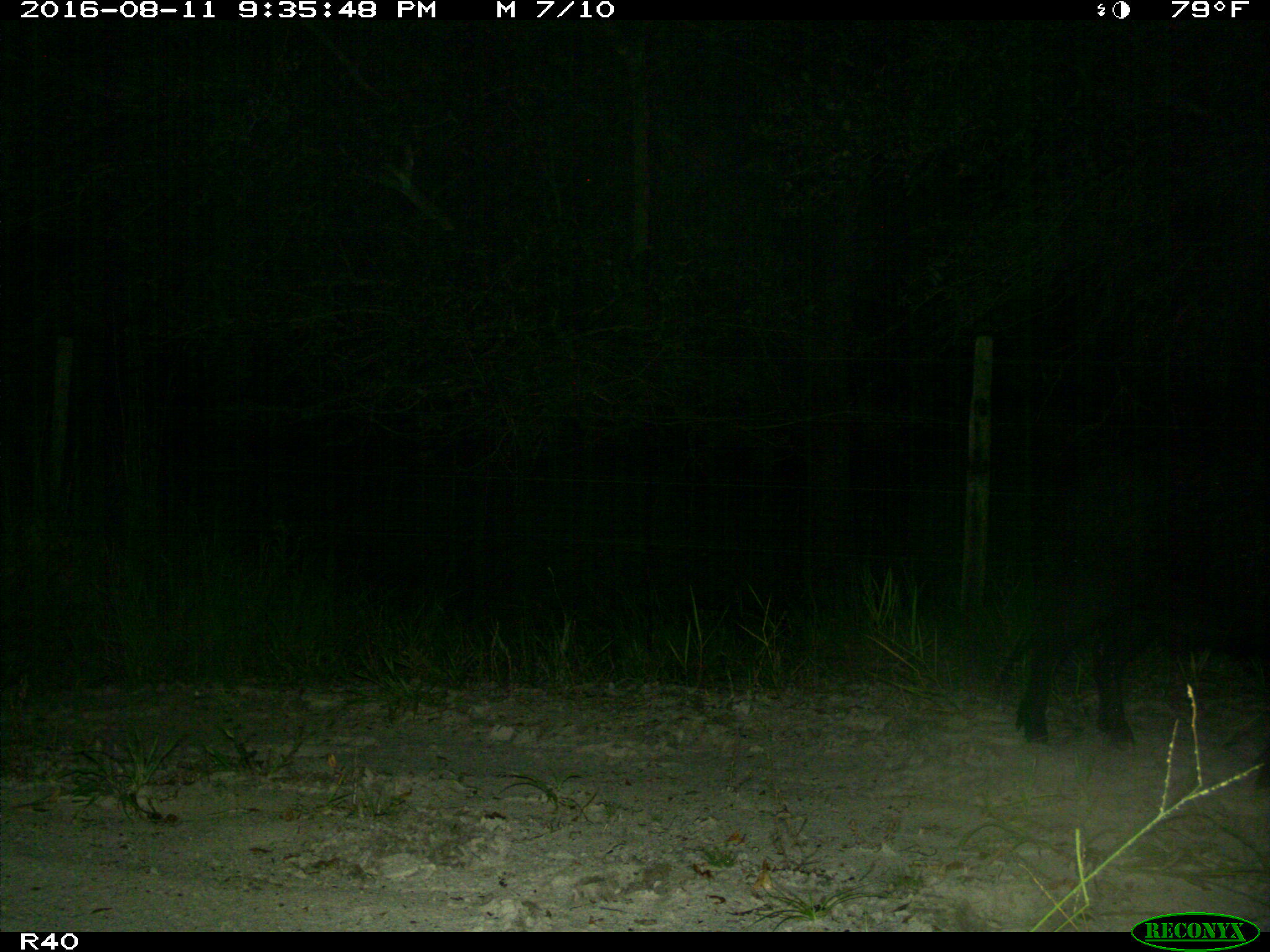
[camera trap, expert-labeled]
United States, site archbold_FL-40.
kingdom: Animalia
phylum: Chordata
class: Mammalia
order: Artiodactyla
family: Suidae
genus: Sus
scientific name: Sus scrofa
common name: wild boar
Sus scrofa (wild boar).